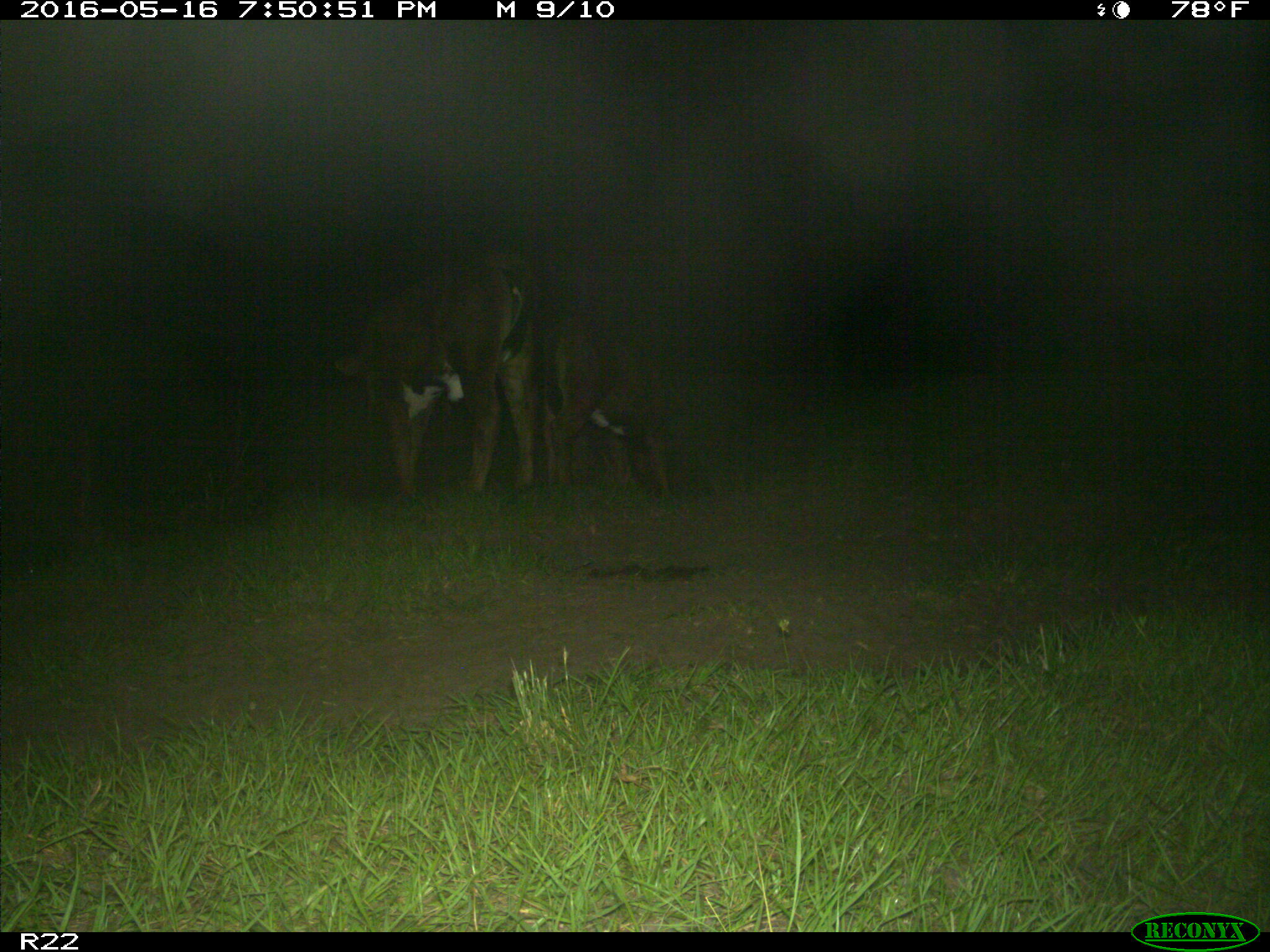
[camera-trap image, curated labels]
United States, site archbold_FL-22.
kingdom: Animalia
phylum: Chordata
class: Mammalia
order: Artiodactyla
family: Bovidae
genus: Bos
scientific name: Bos taurus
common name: domestic cow